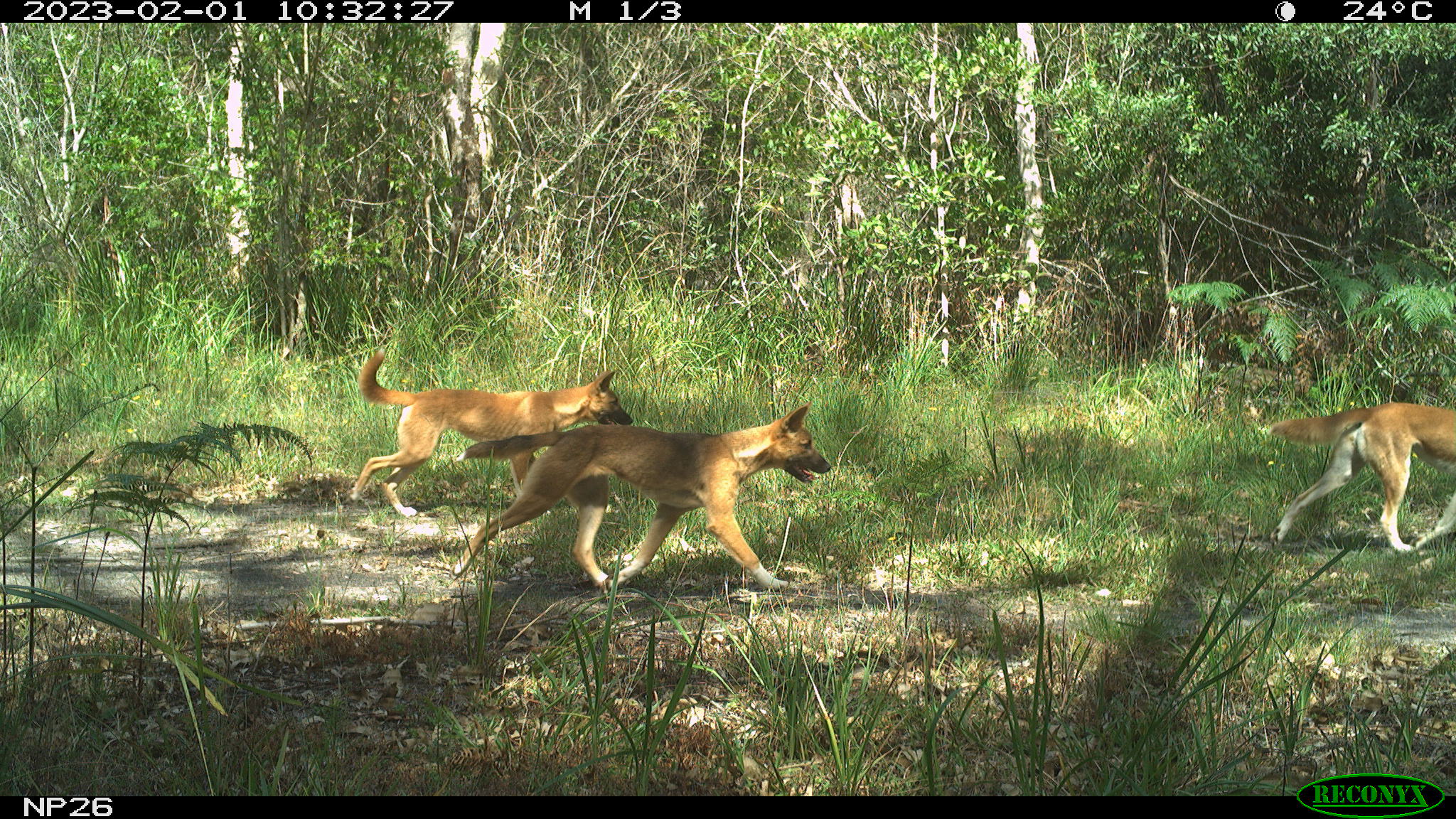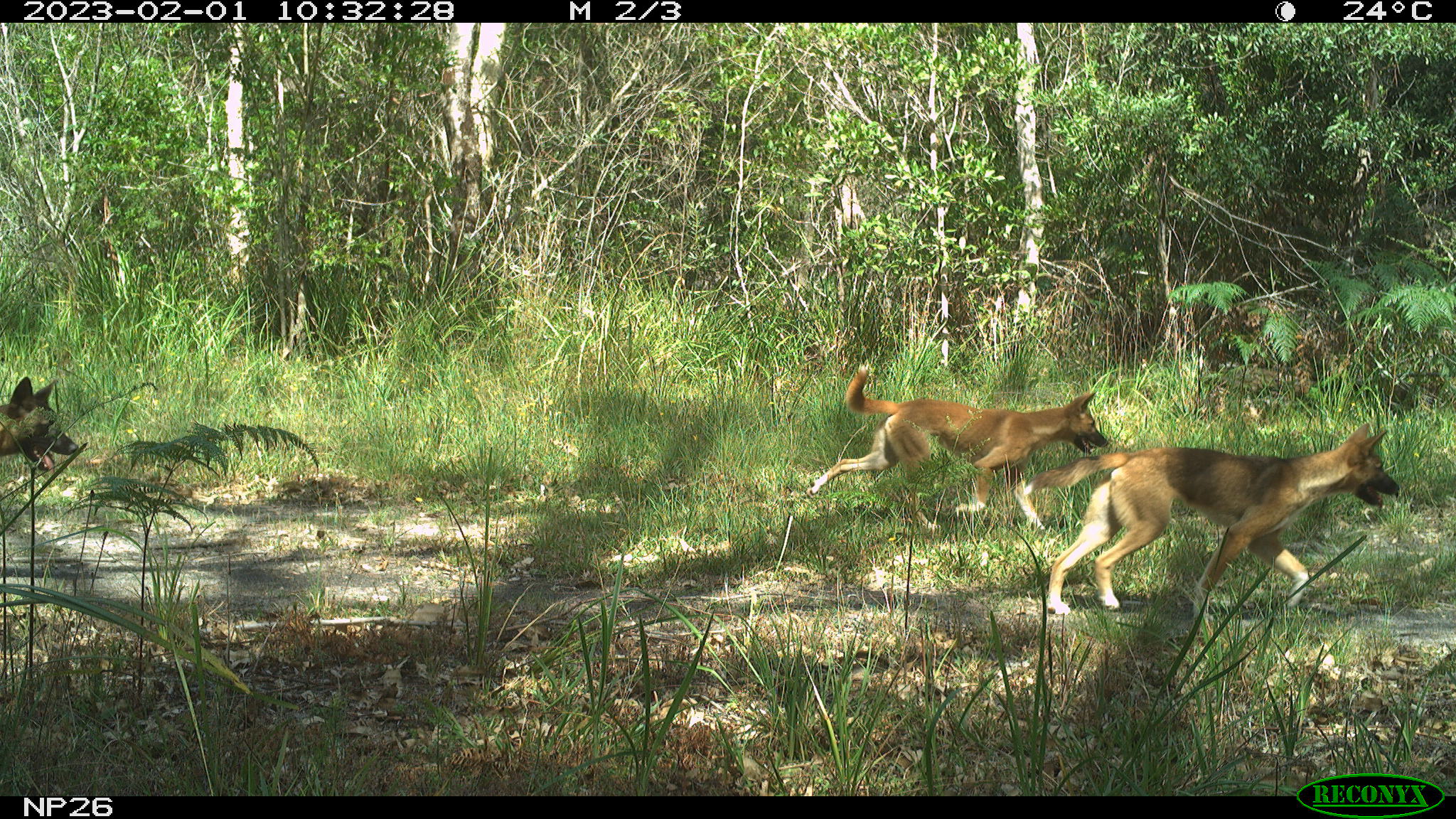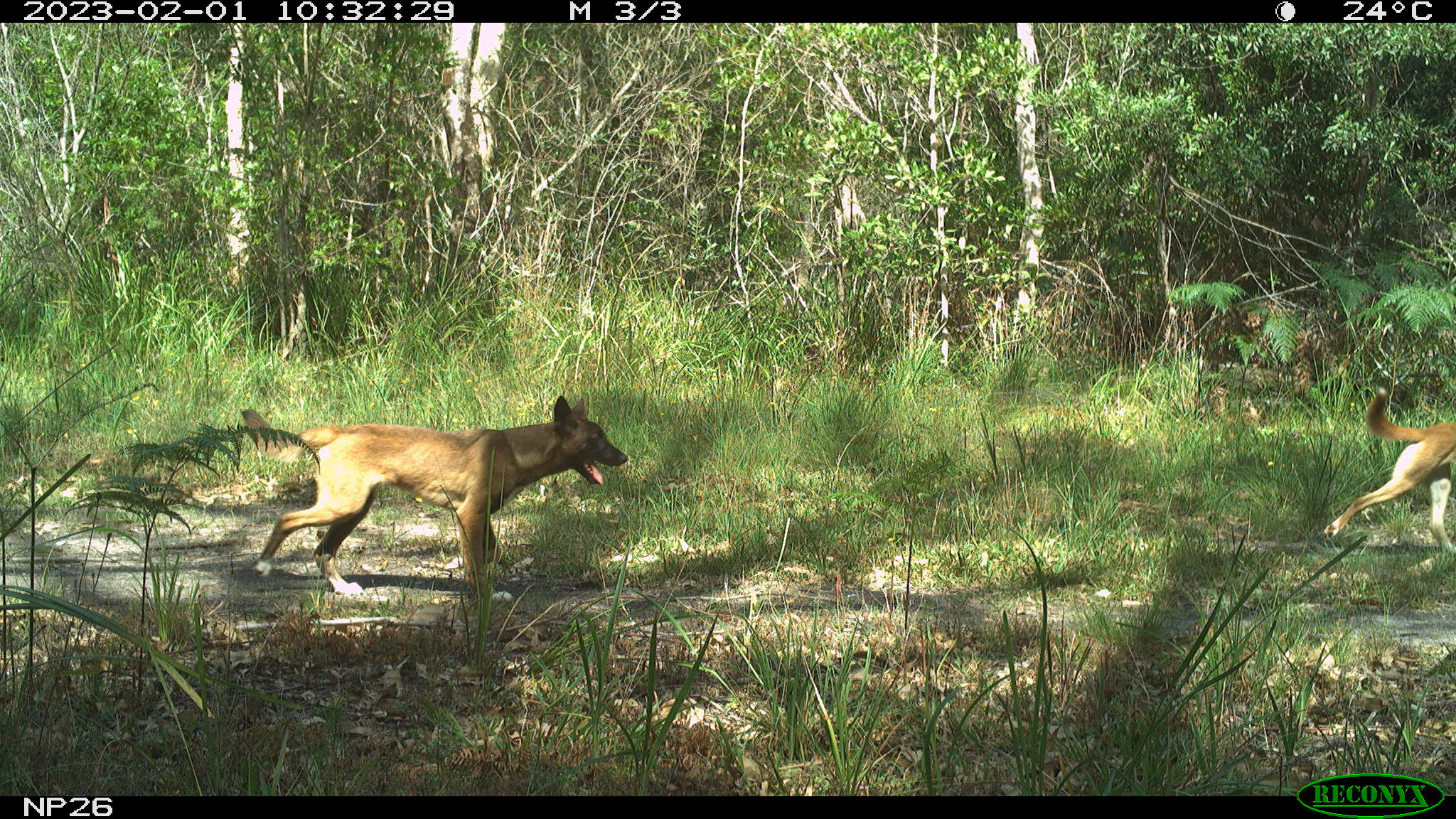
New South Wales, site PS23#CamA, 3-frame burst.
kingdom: Animalia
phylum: Chordata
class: Mammalia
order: Carnivora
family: Canidae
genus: Canis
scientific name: Canis familiaris dingo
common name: dingo